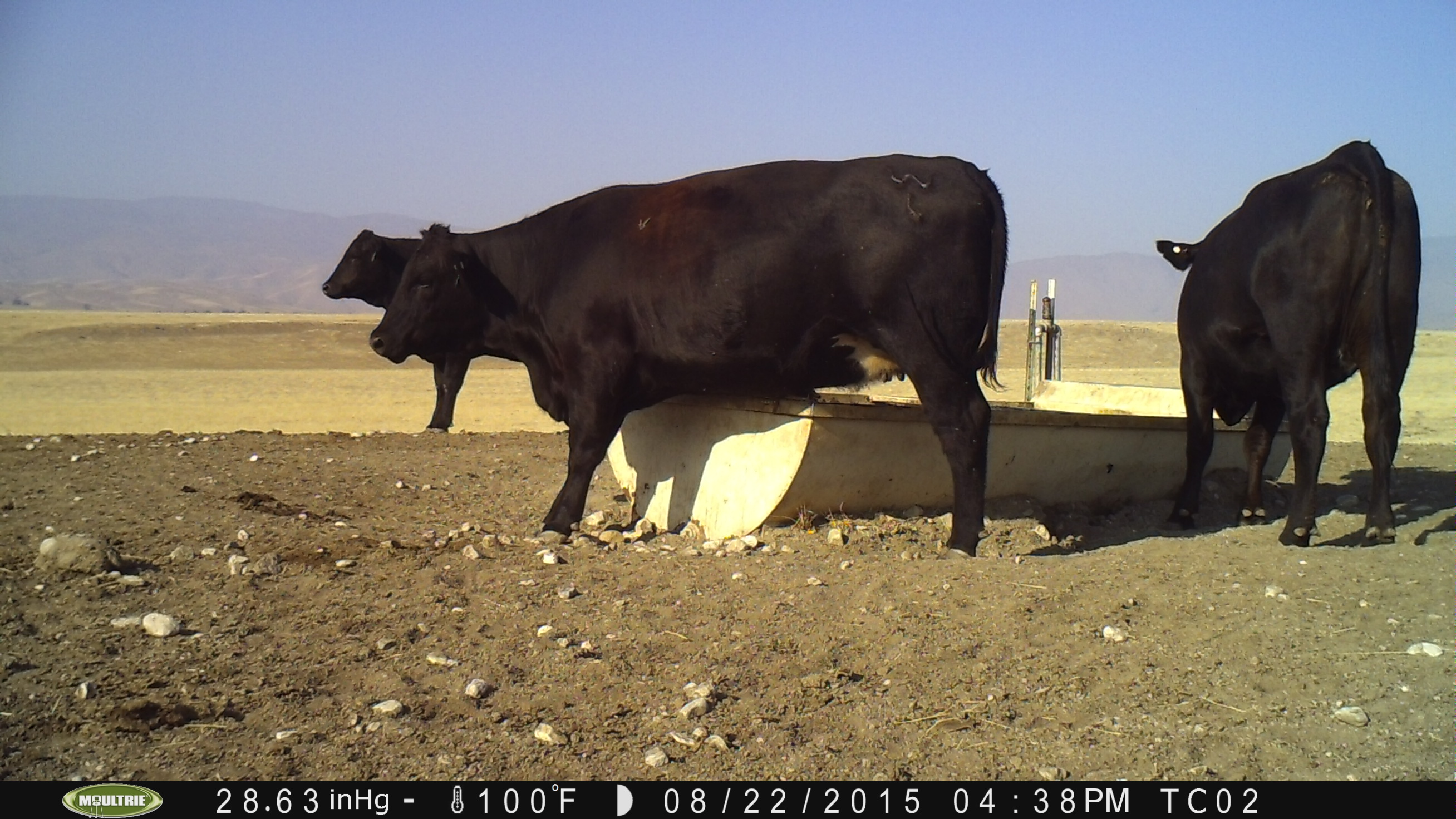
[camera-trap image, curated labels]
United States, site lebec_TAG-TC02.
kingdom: Animalia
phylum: Chordata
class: Mammalia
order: Artiodactyla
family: Bovidae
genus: Bos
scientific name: Bos taurus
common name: domestic cow